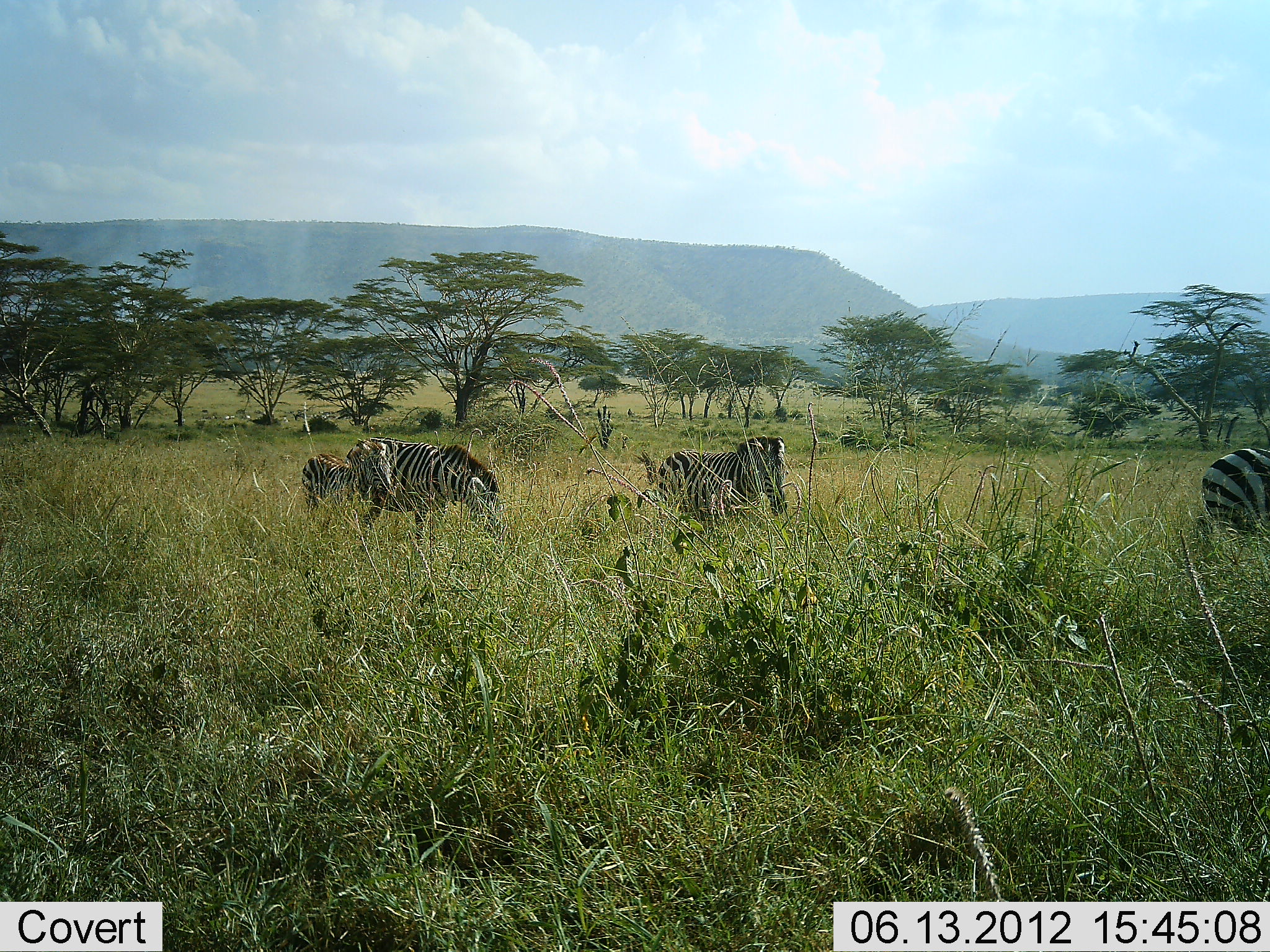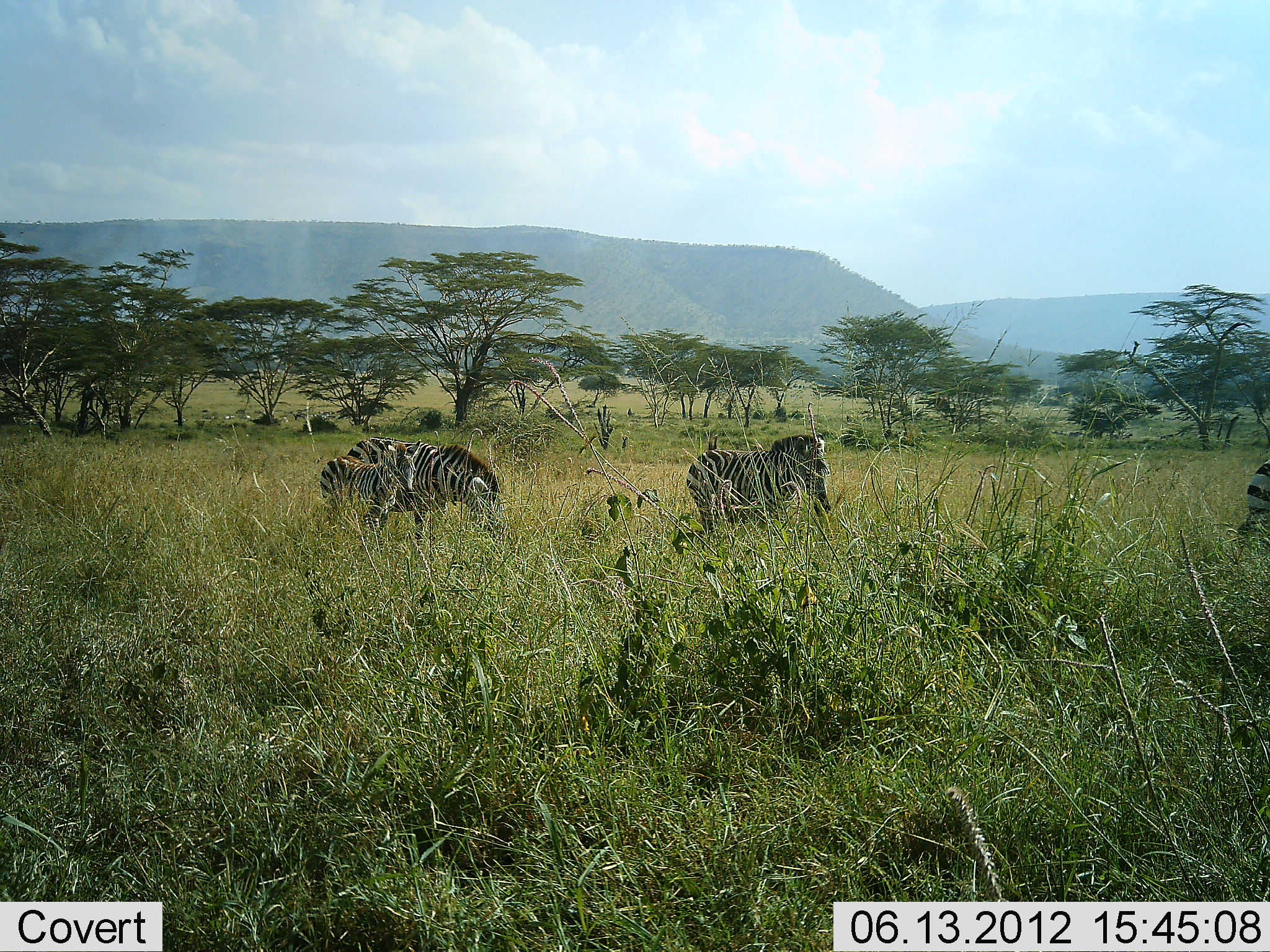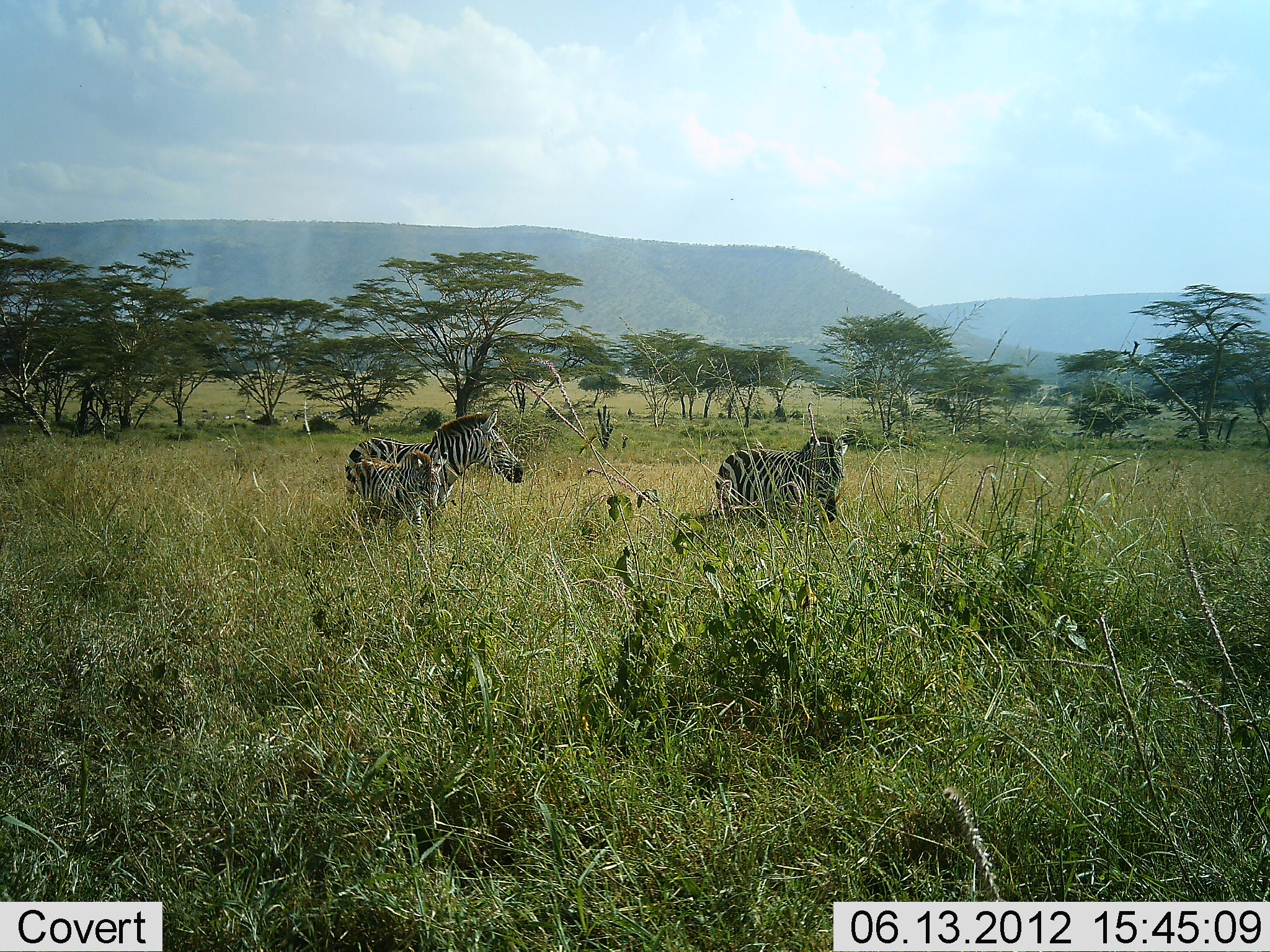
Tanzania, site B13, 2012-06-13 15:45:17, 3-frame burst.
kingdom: Animalia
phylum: Chordata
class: Mammalia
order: Perissodactyla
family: Equidae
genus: Equus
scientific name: Equus quagga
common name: plains zebra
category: zebra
Zebra (plains zebra) (Equus quagga), count 4. Behavior (volunteer vote fractions): standing 30%, resting 0%, moving 90%, interacting 0%. Young present (vote fraction): 80%. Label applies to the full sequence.